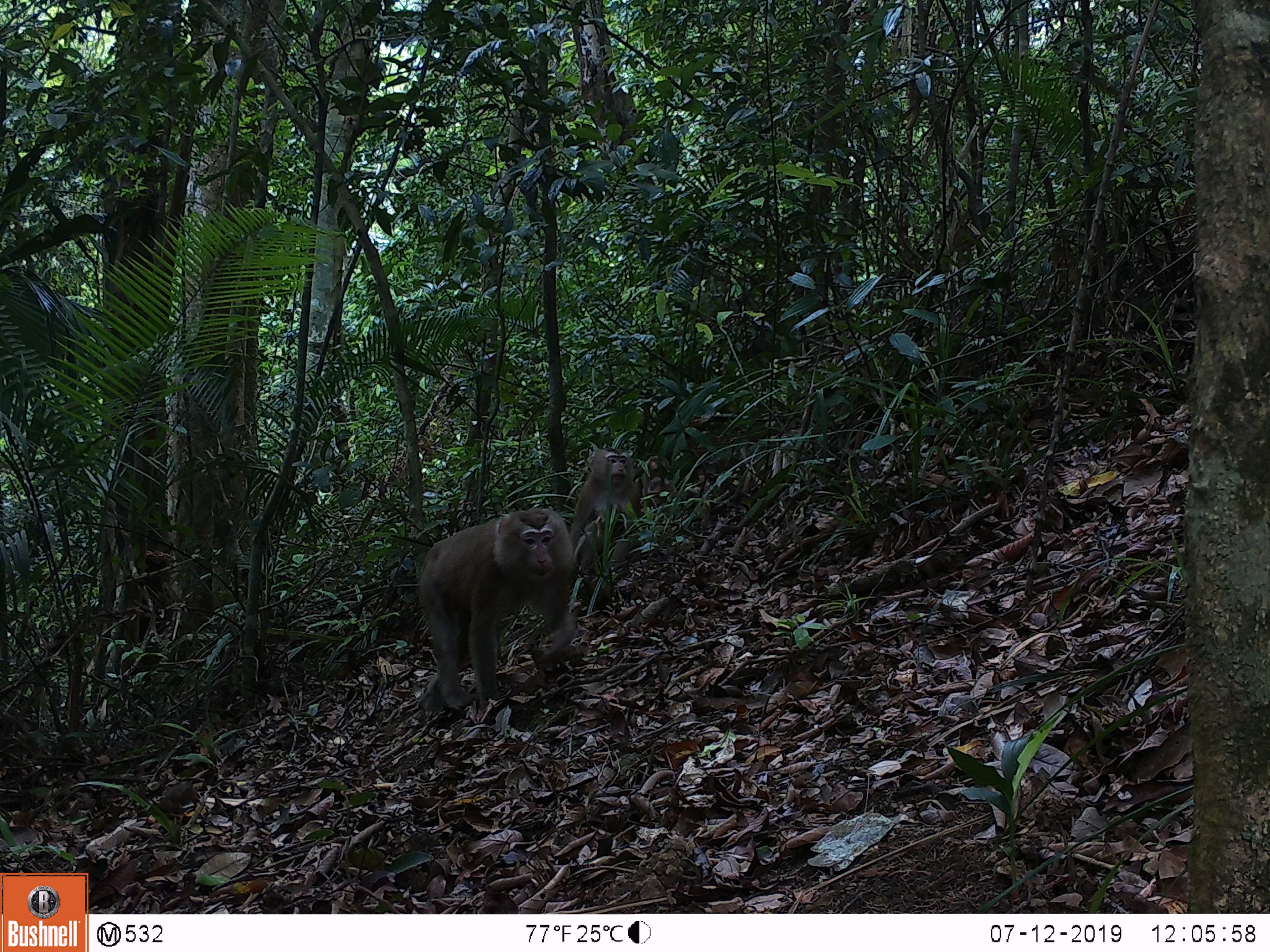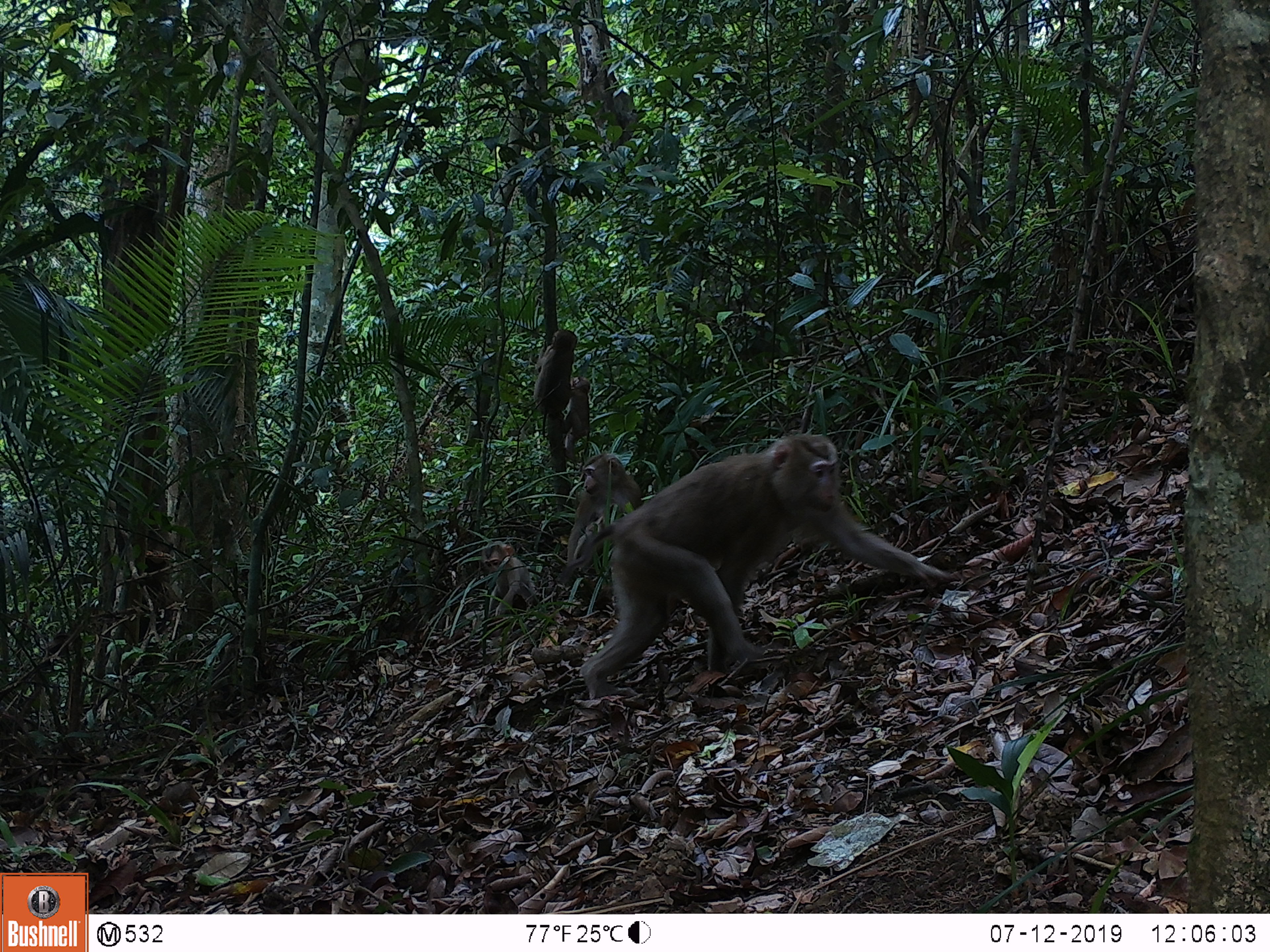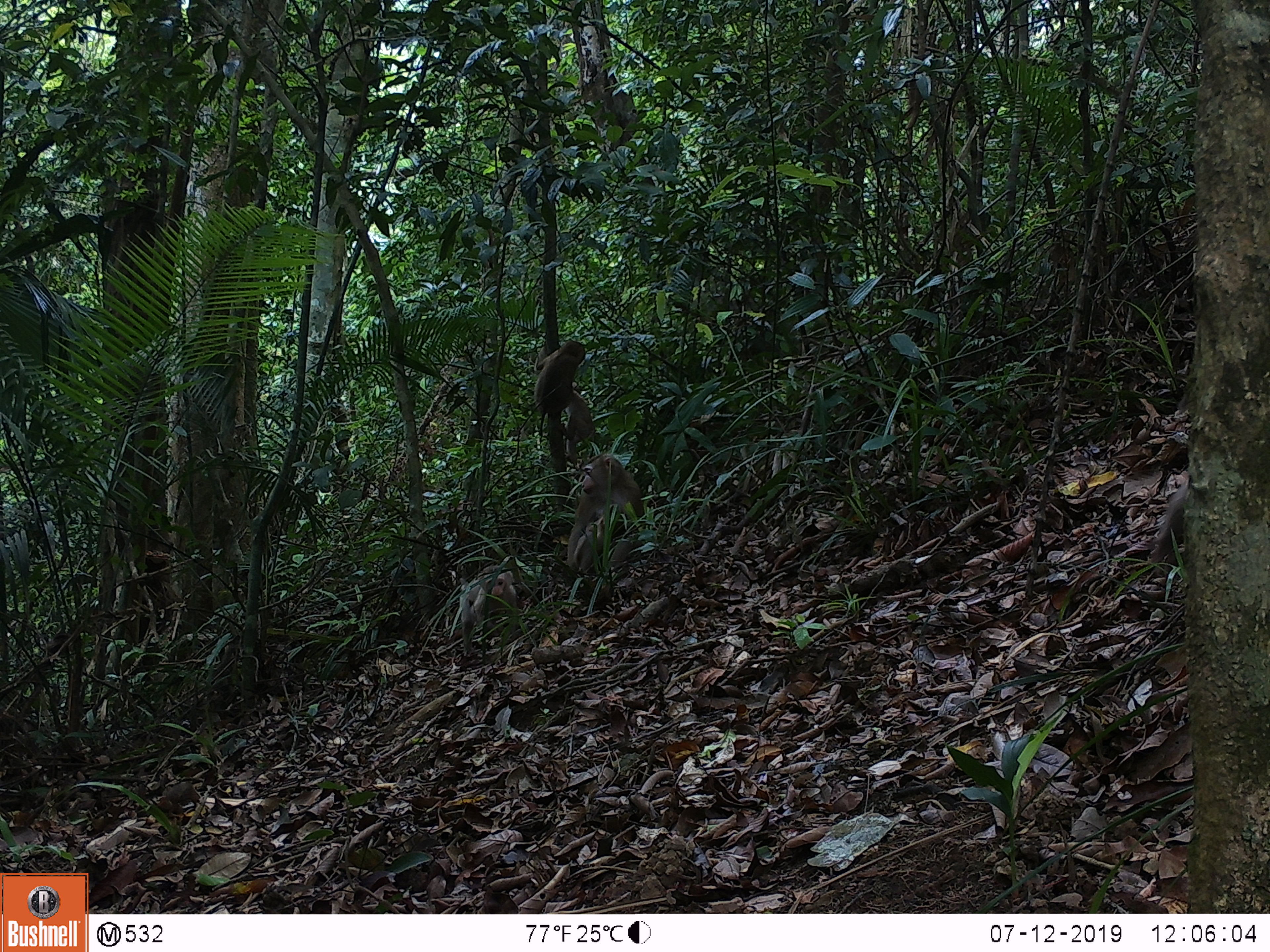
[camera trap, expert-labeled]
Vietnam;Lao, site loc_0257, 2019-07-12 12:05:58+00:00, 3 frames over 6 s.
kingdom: Animalia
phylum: Chordata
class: Mammalia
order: Primates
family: Cercopithecidae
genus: Macaca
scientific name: Macaca nemestrina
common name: pig-tailed macaque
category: pig tailed macaque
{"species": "pig tailed macaque (pig-tailed macaque) (Macaca nemestrina)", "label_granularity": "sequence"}